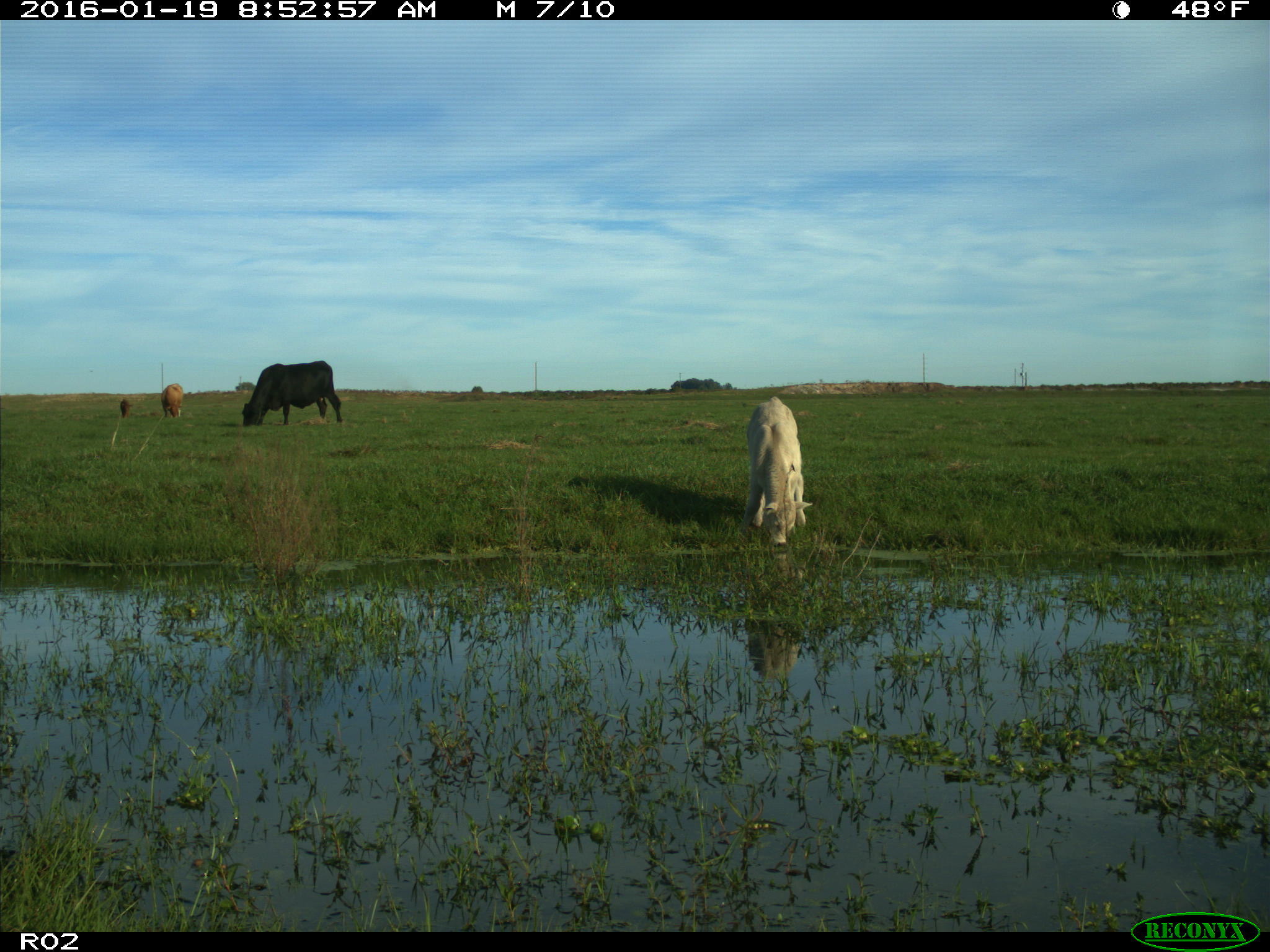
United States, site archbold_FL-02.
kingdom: Animalia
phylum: Chordata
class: Mammalia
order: Artiodactyla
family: Bovidae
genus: Bos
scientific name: Bos taurus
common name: domestic cow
Bos taurus (domestic cow).